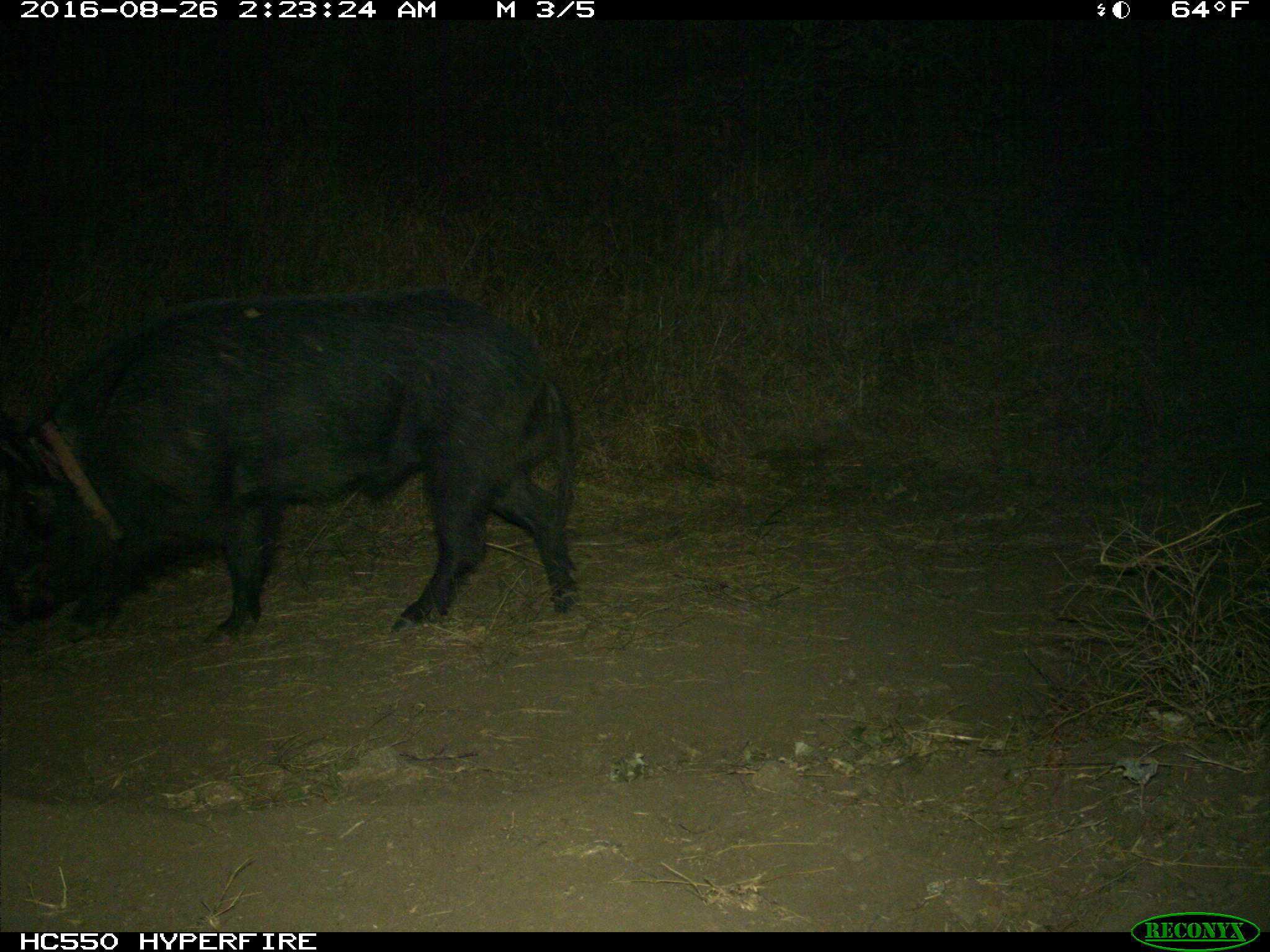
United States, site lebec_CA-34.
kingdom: Animalia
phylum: Chordata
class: Mammalia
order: Artiodactyla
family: Suidae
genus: Sus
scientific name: Sus scrofa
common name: wild boar